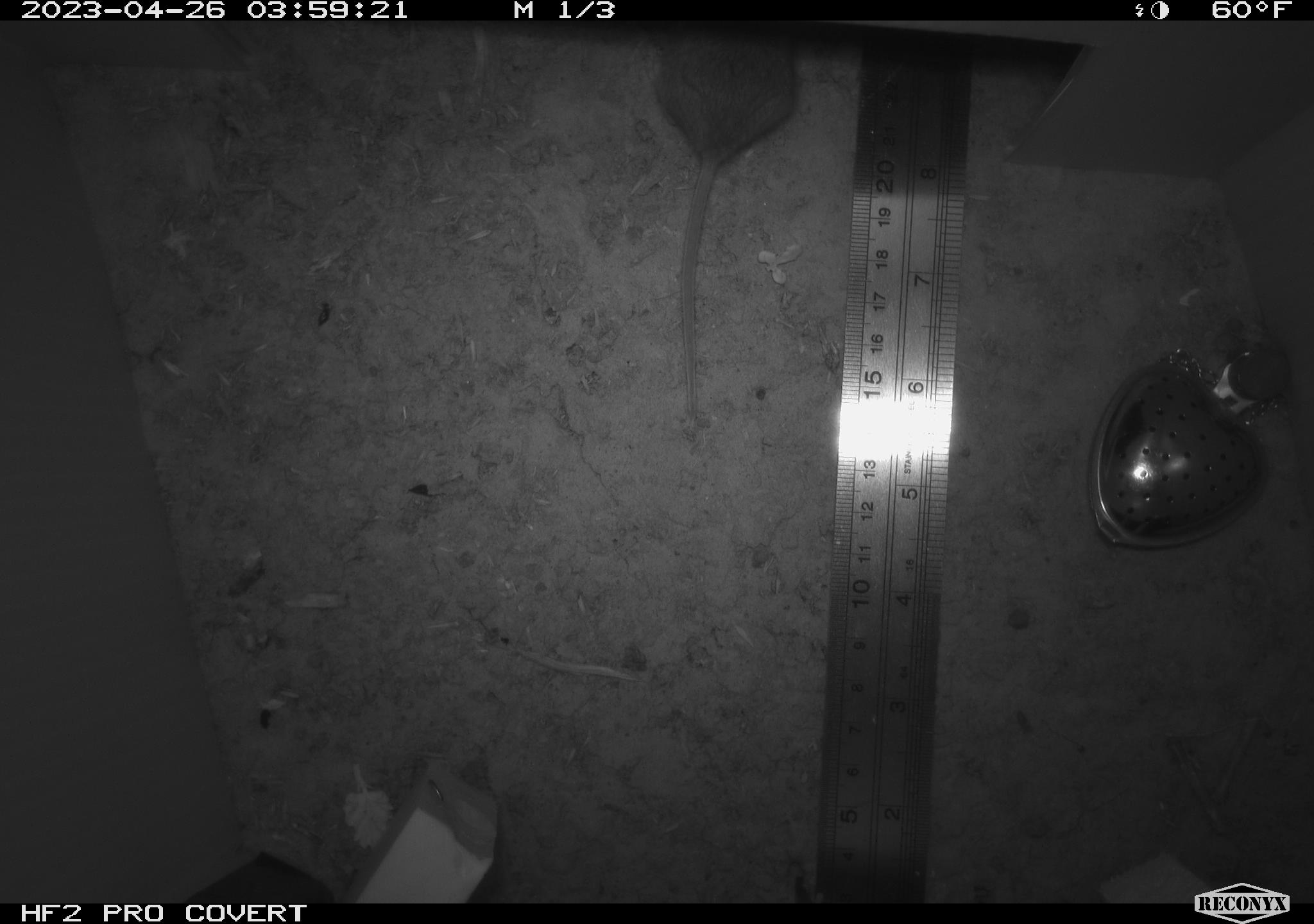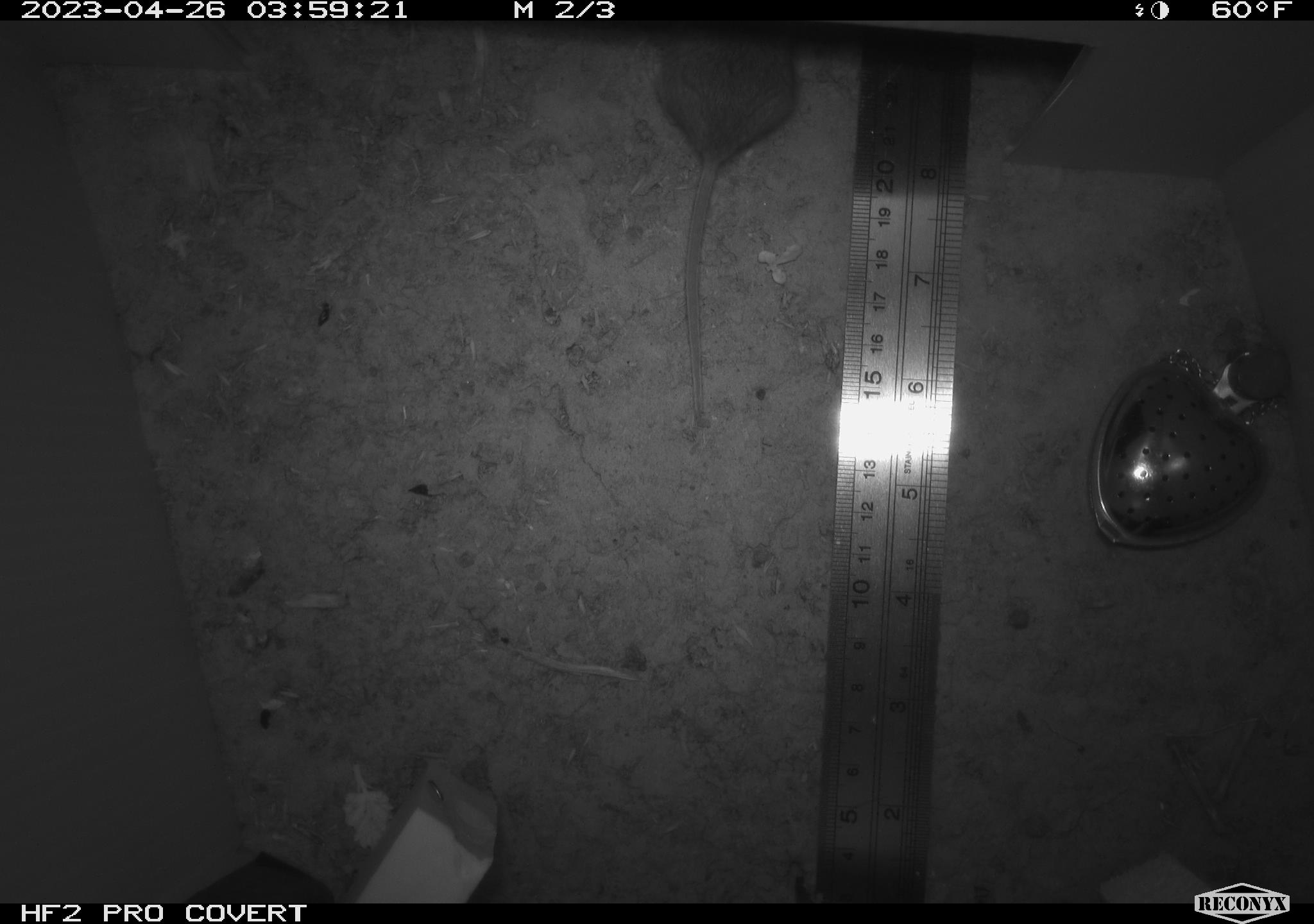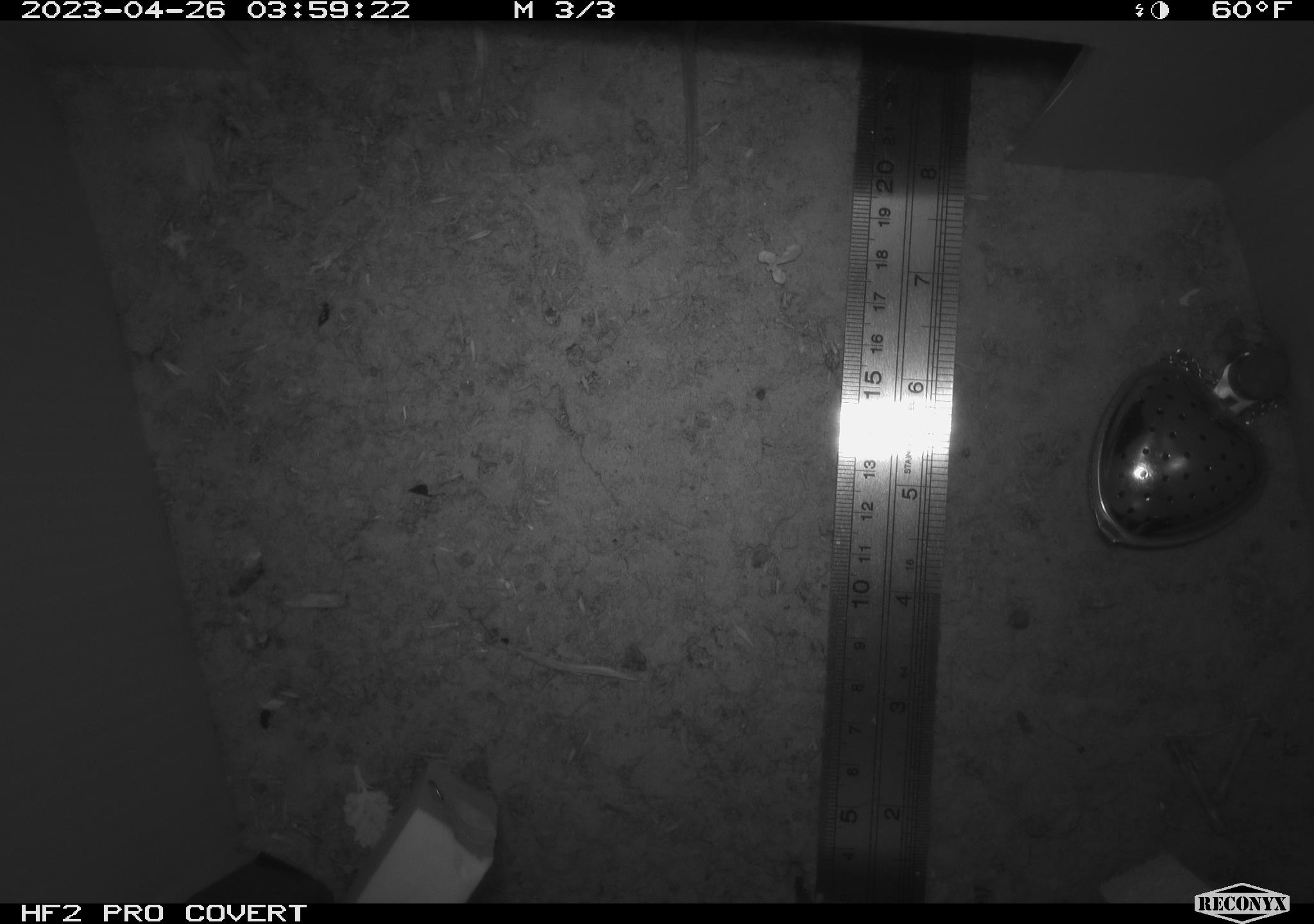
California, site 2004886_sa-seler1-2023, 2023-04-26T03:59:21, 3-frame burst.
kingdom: Animalia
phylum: Chordata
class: Mammalia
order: Rodentia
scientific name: Rodentia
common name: mouse species